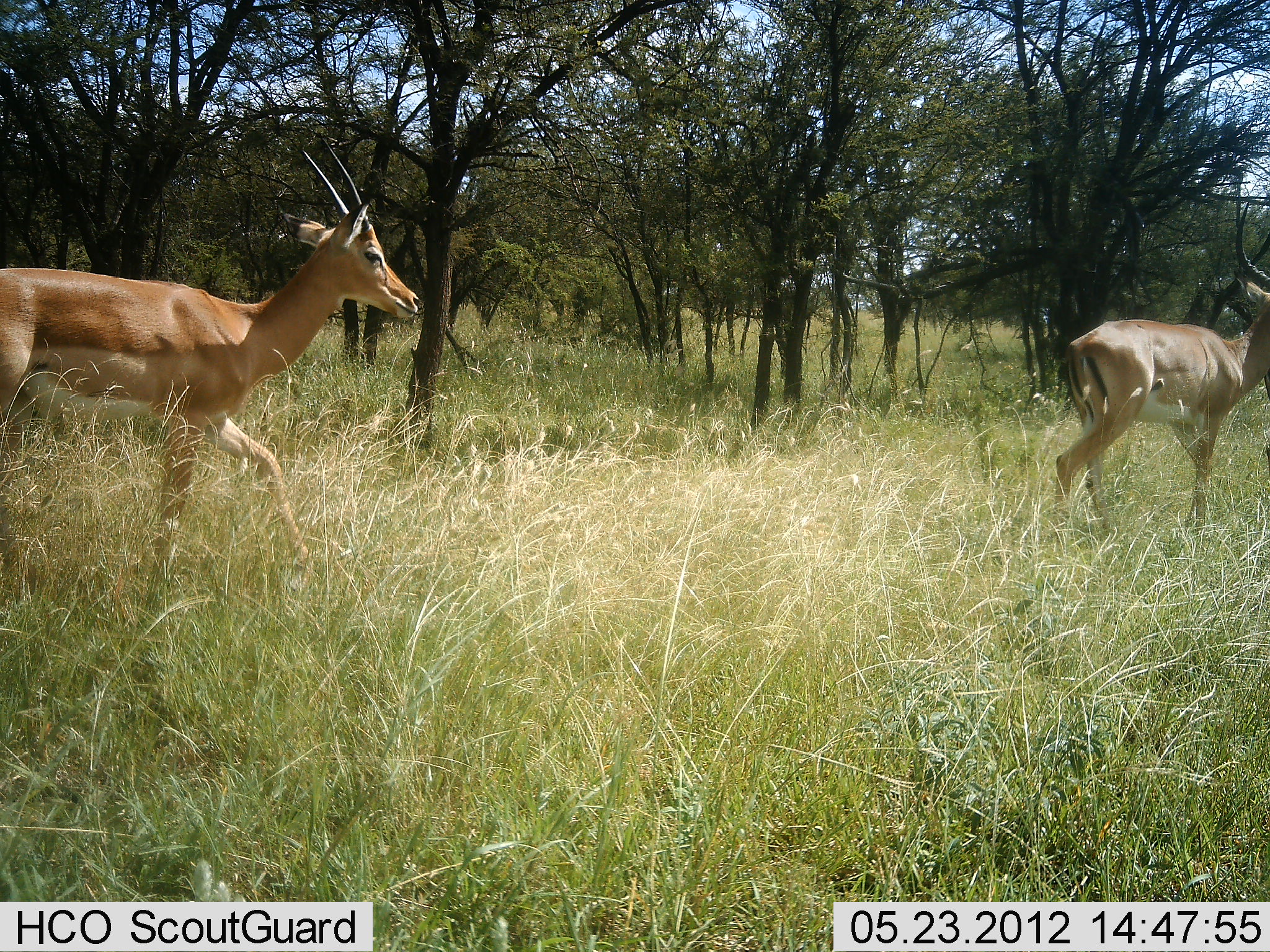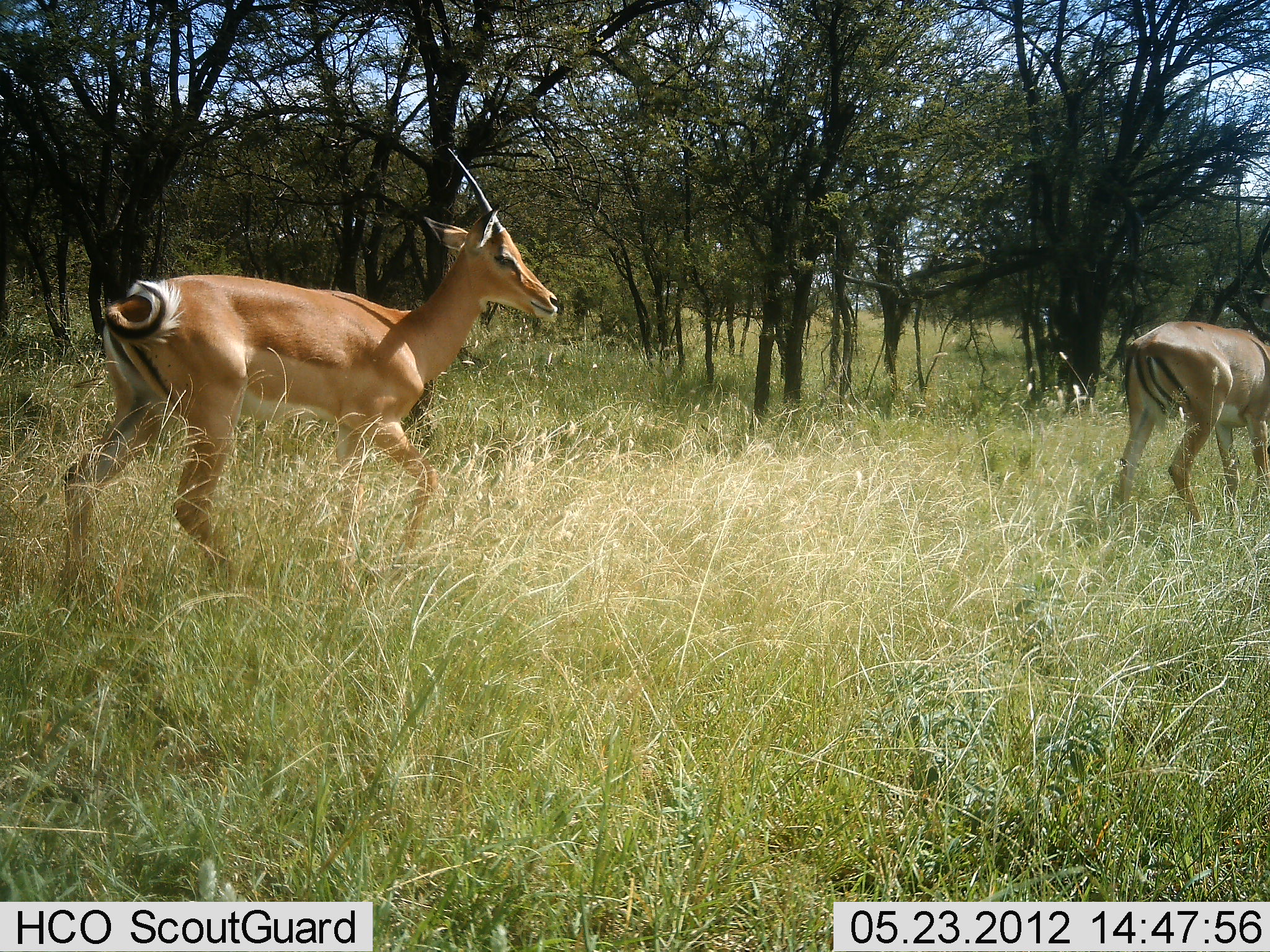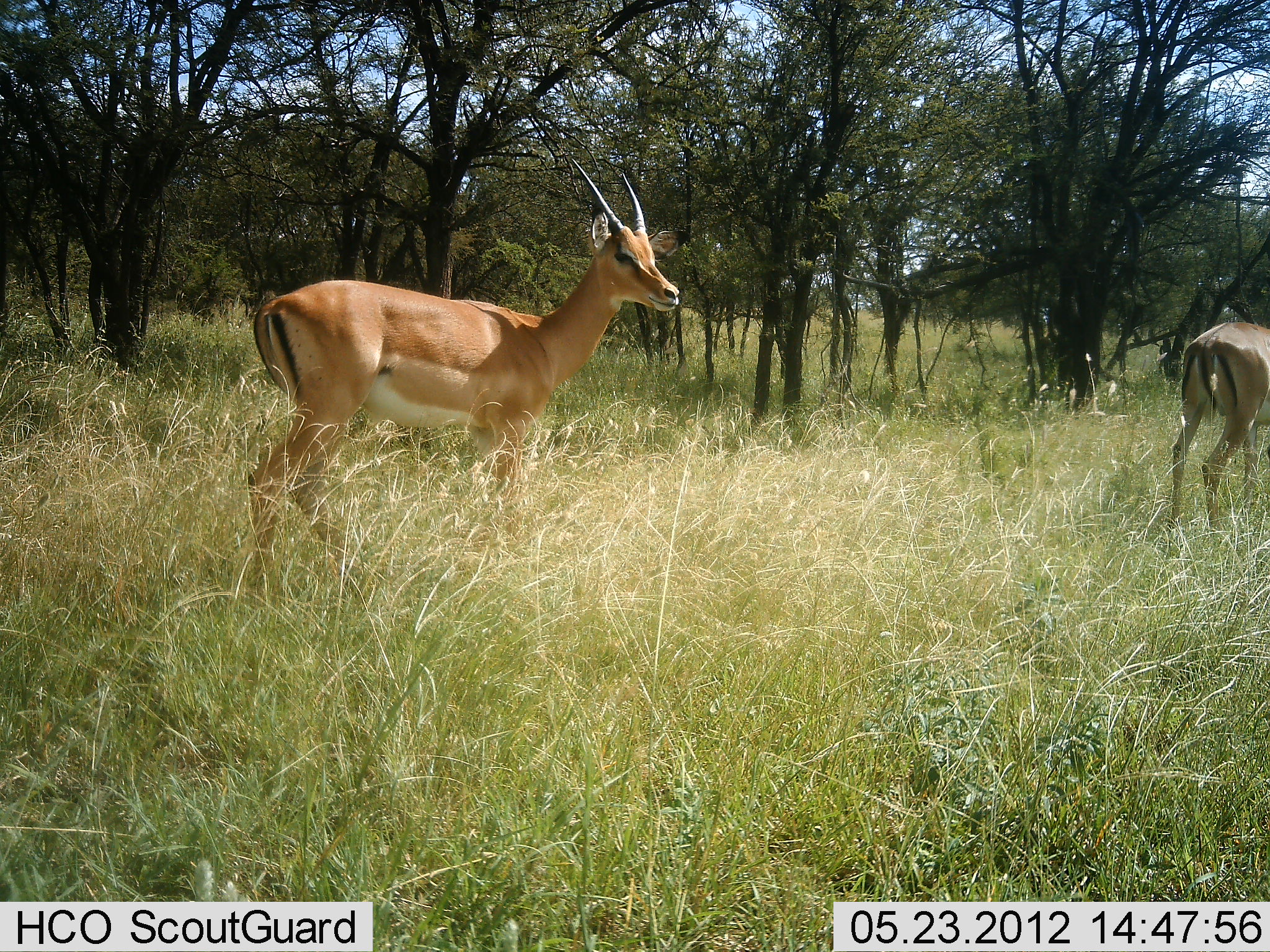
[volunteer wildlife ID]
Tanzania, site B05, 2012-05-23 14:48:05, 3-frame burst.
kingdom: Animalia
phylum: Chordata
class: Mammalia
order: Artiodactyla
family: Bovidae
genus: Aepyceros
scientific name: Aepyceros melampus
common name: impala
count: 2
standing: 0%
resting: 0%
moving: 100%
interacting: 0%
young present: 0%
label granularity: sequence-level